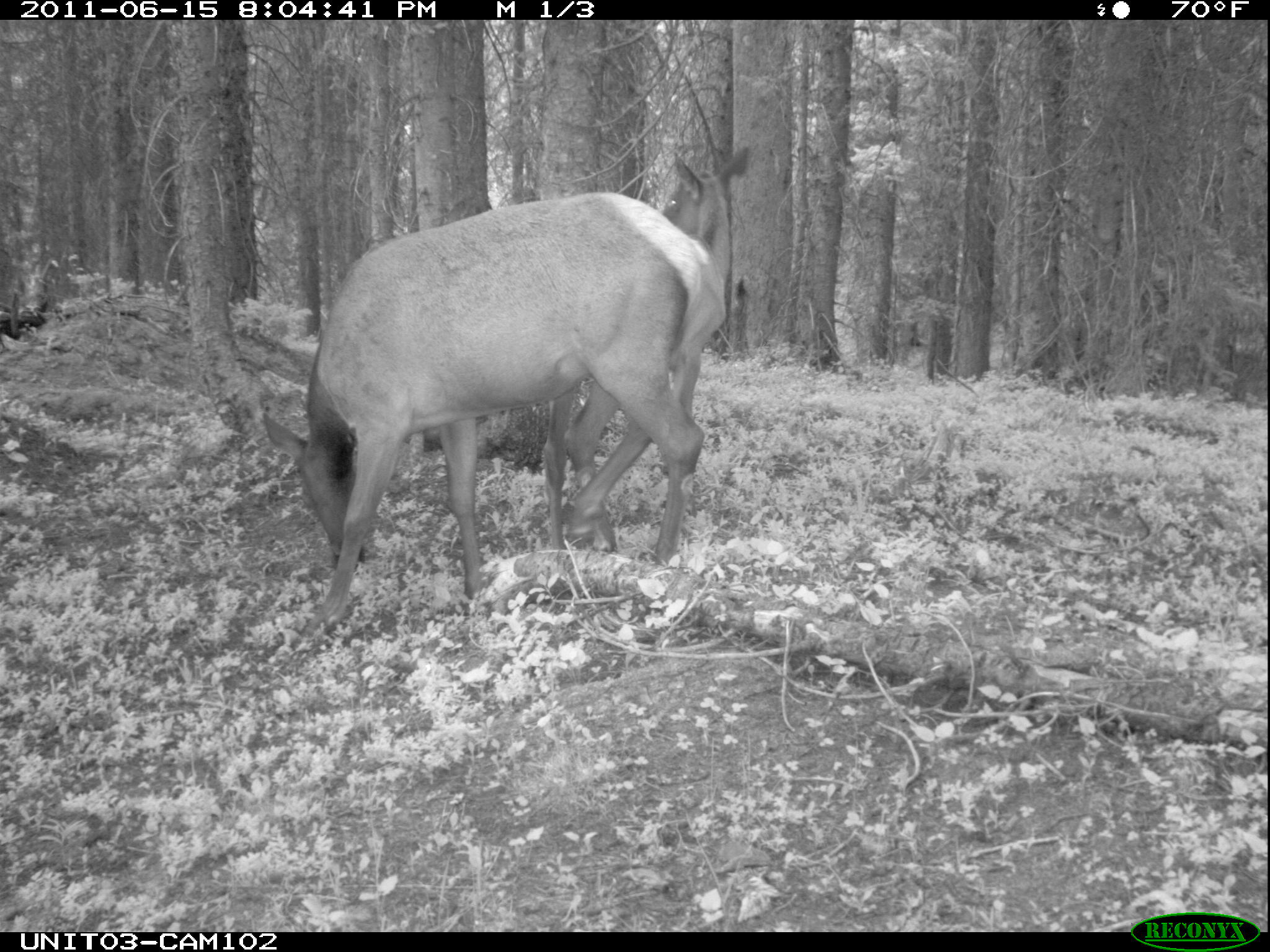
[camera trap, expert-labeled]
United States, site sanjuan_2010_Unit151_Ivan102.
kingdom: Animalia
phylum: Chordata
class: Mammalia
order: Artiodactyla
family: Cervidae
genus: Cervus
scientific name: Cervus elaphus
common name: red deer